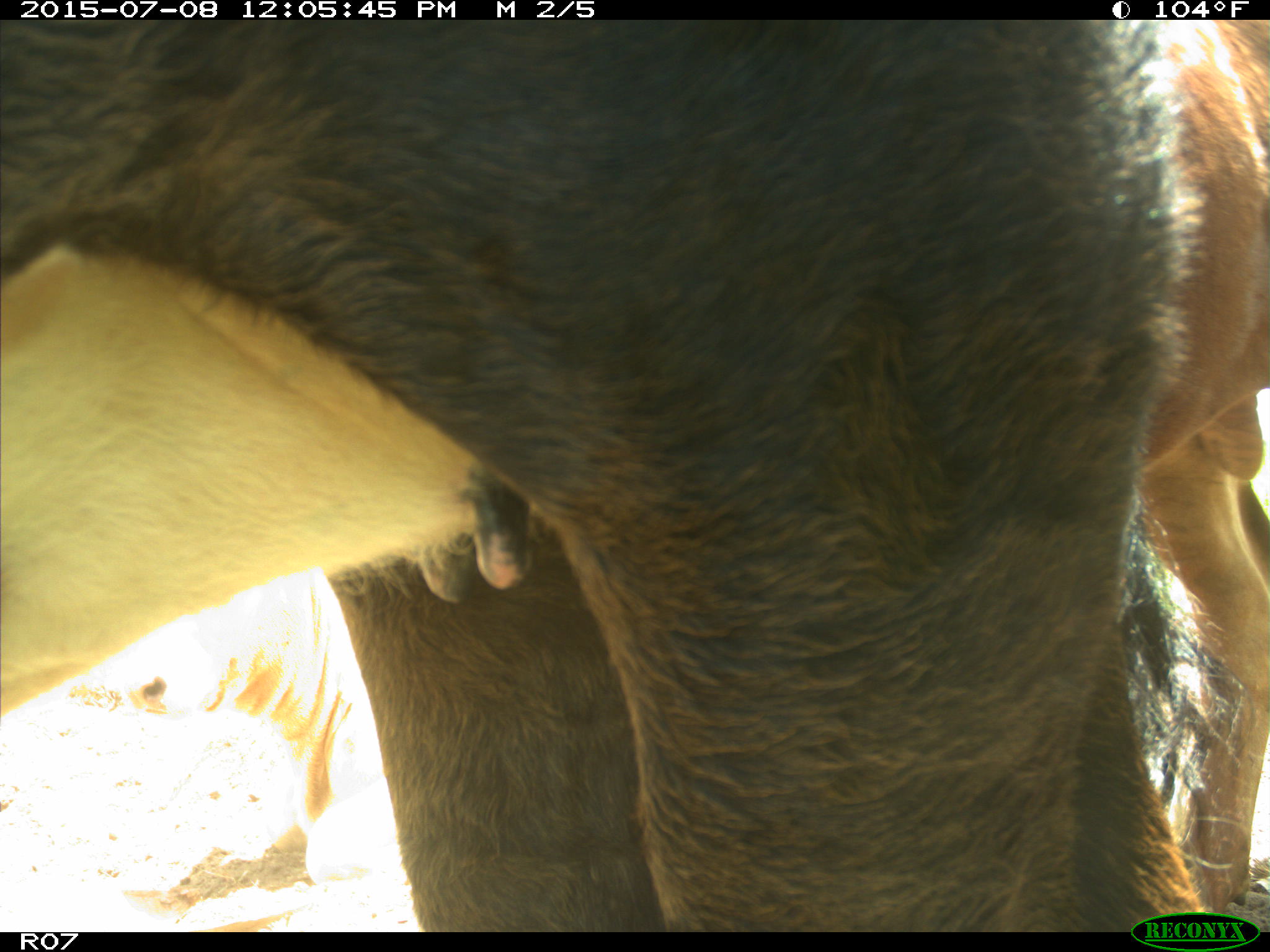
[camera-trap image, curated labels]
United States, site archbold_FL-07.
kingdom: Animalia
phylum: Chordata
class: Mammalia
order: Artiodactyla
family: Bovidae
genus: Bos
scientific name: Bos taurus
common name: domestic cow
Bos taurus (domestic cow).